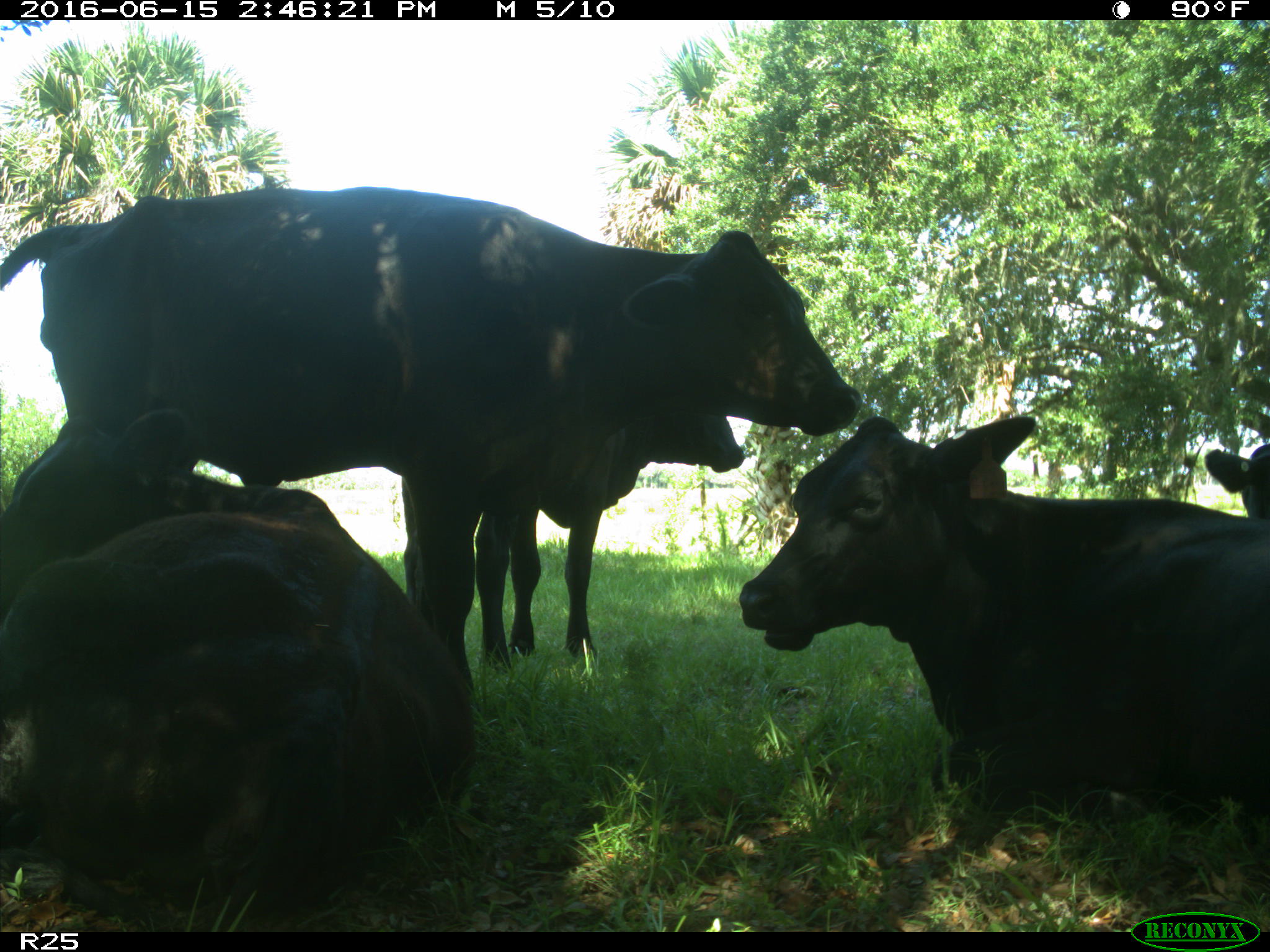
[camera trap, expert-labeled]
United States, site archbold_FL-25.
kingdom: Animalia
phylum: Chordata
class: Mammalia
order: Artiodactyla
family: Bovidae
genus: Bos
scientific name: Bos taurus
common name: domestic cow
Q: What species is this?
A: Bos taurus (domestic cow).